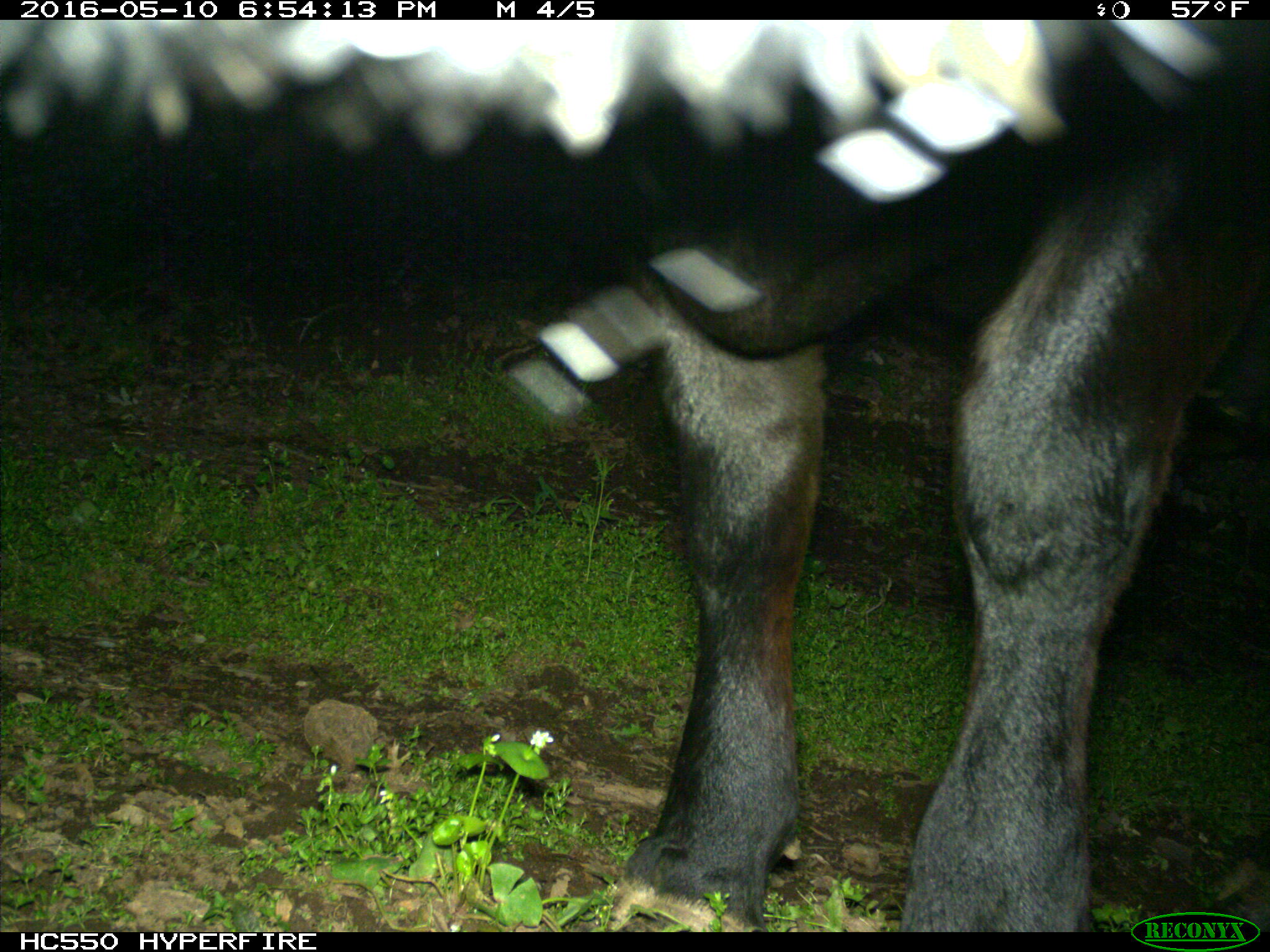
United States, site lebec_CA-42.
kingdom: Animalia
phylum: Chordata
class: Mammalia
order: Artiodactyla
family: Bovidae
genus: Bos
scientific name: Bos taurus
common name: domestic cow